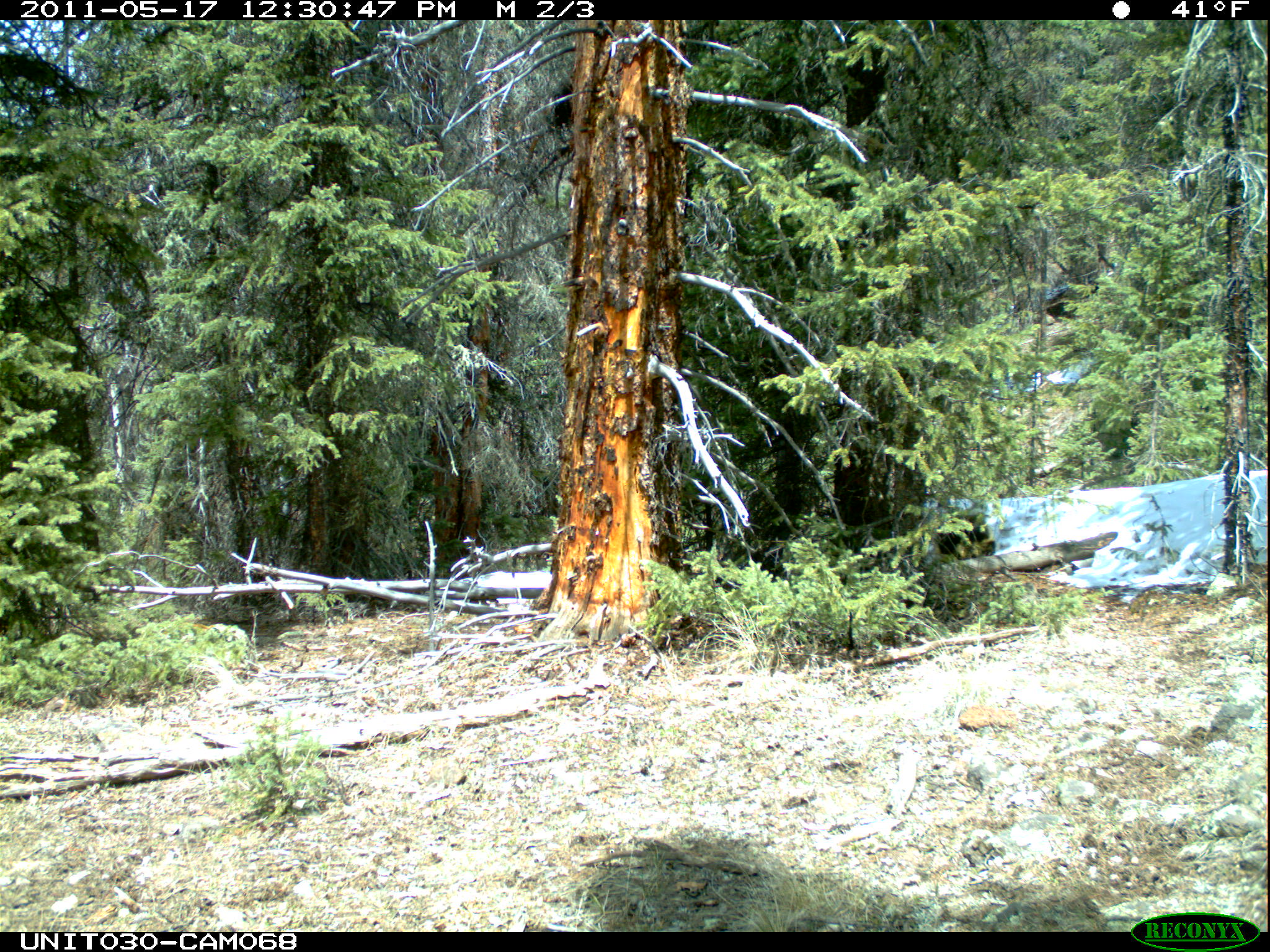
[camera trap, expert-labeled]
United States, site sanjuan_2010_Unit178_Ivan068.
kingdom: Animalia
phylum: Chordata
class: Mammalia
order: Rodentia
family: Erethizontidae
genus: Erethizon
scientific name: Erethizon dorsatum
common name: north american porcupine